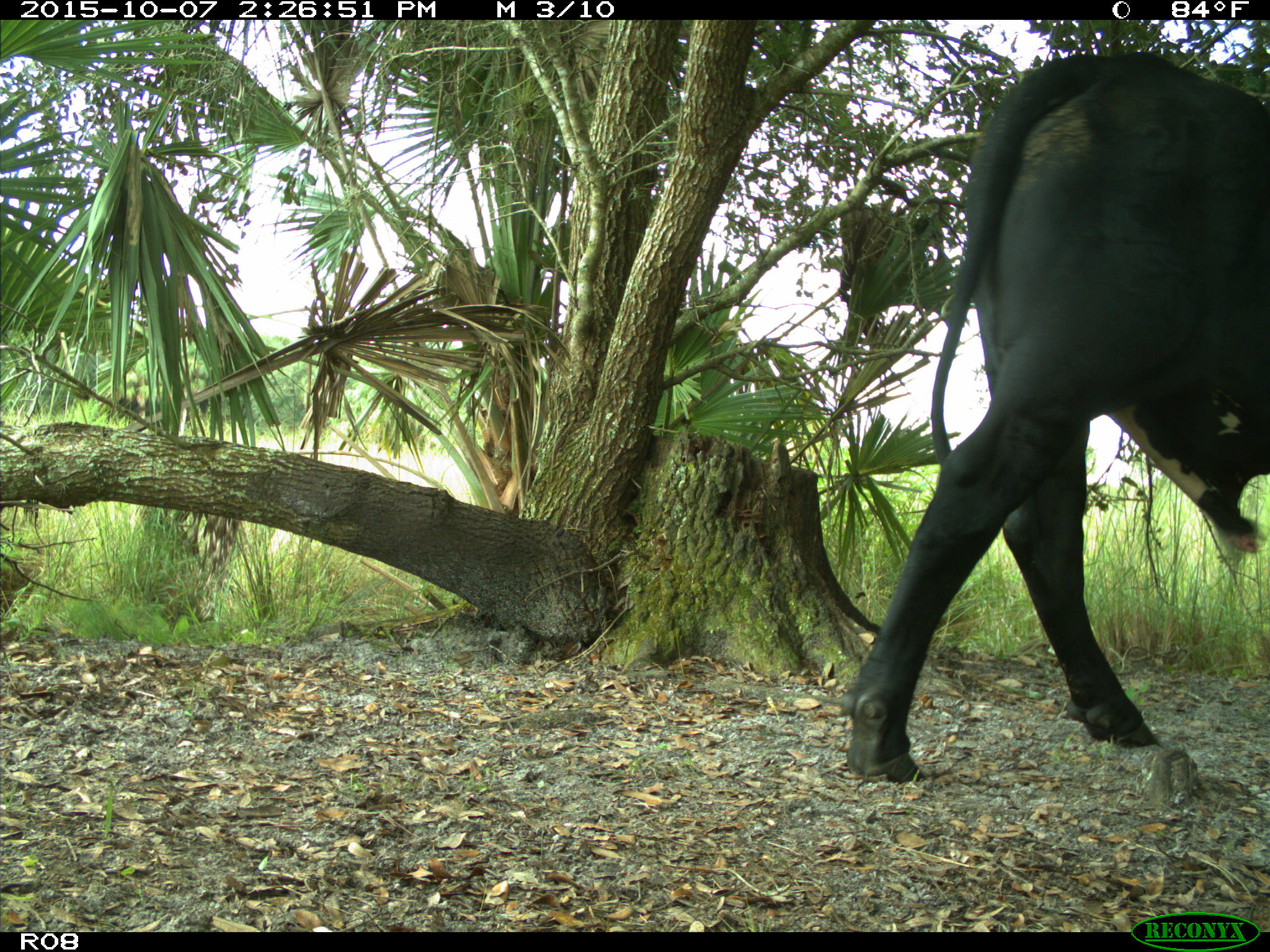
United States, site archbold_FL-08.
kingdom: Animalia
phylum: Chordata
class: Mammalia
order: Artiodactyla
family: Bovidae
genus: Bos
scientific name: Bos taurus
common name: domestic cow